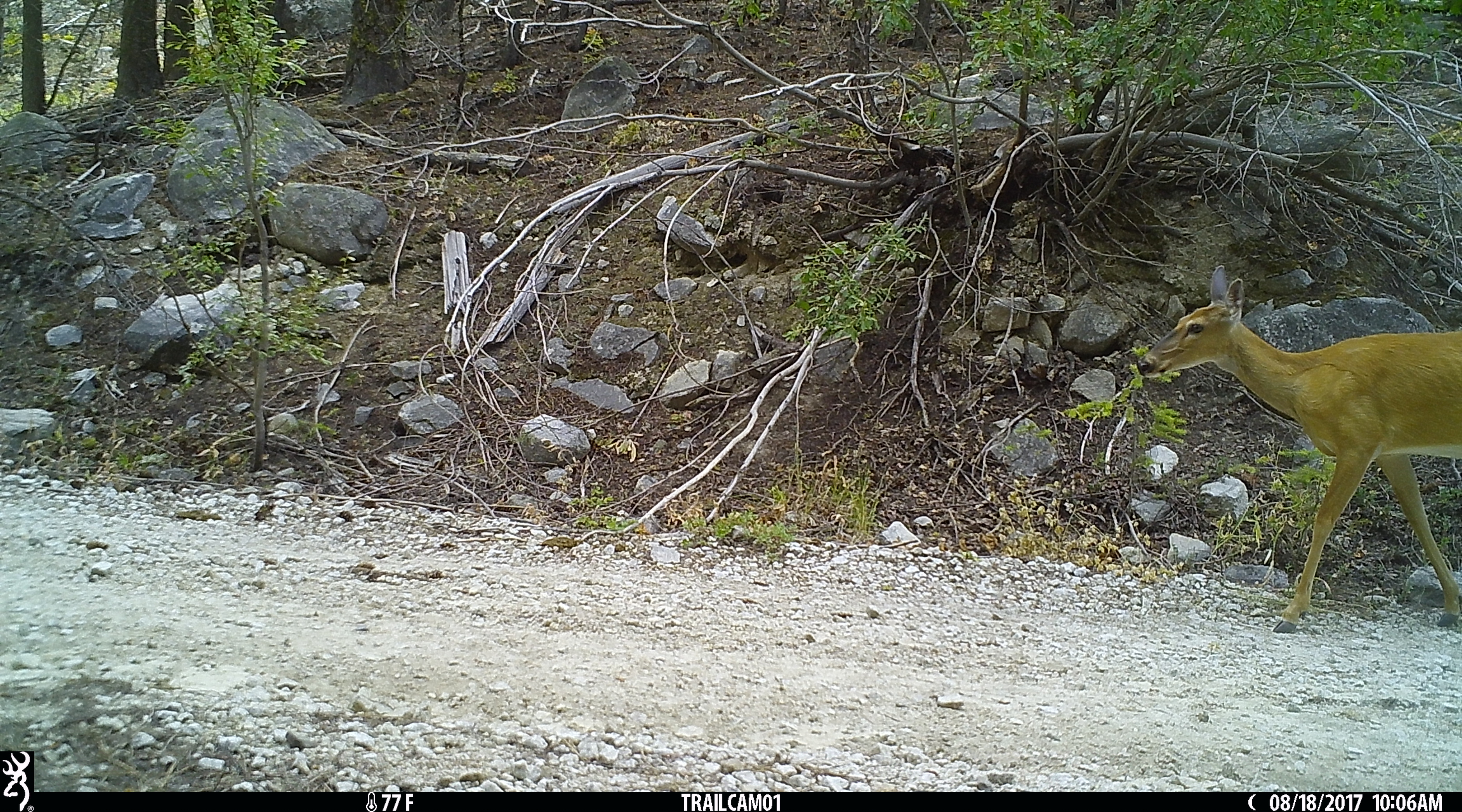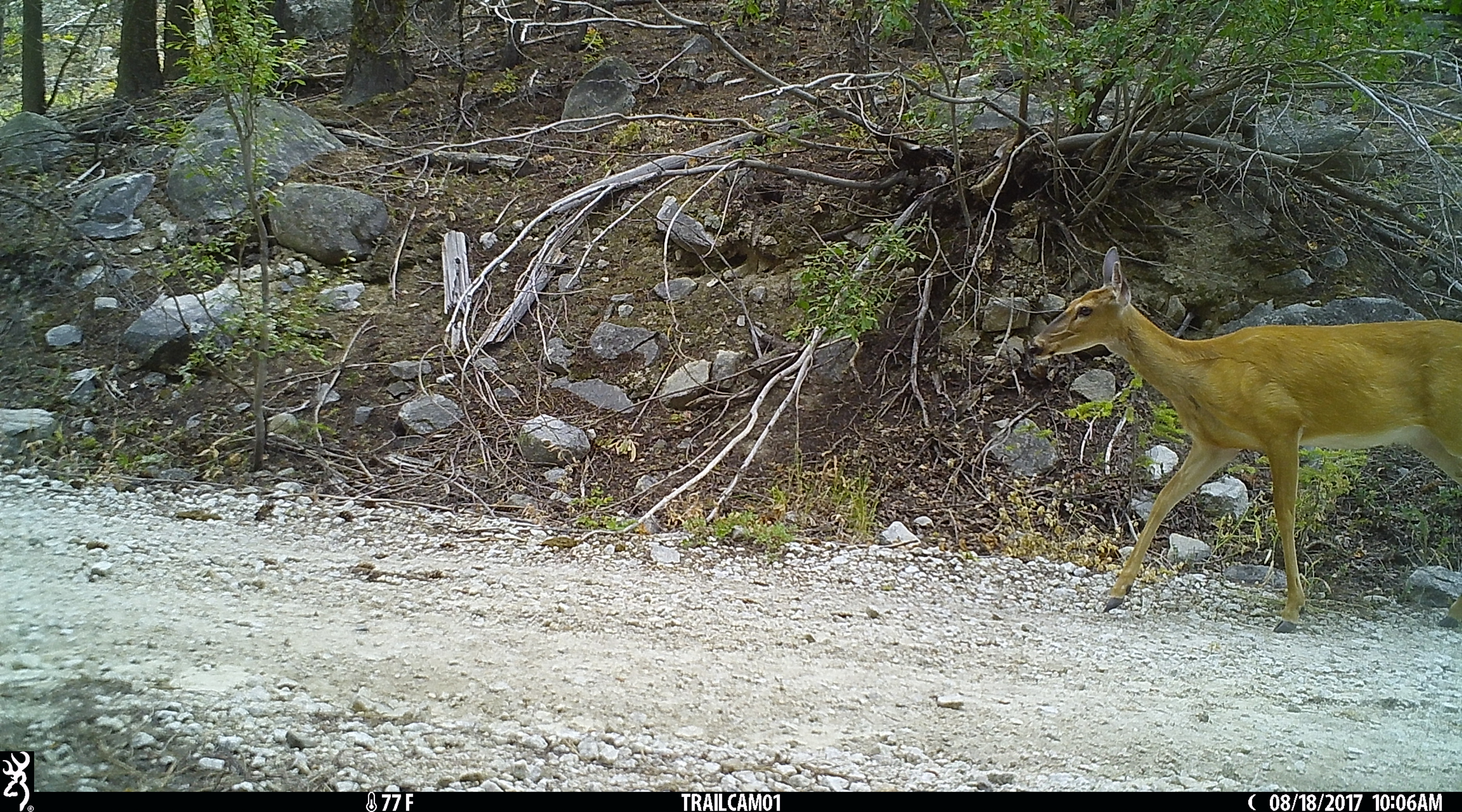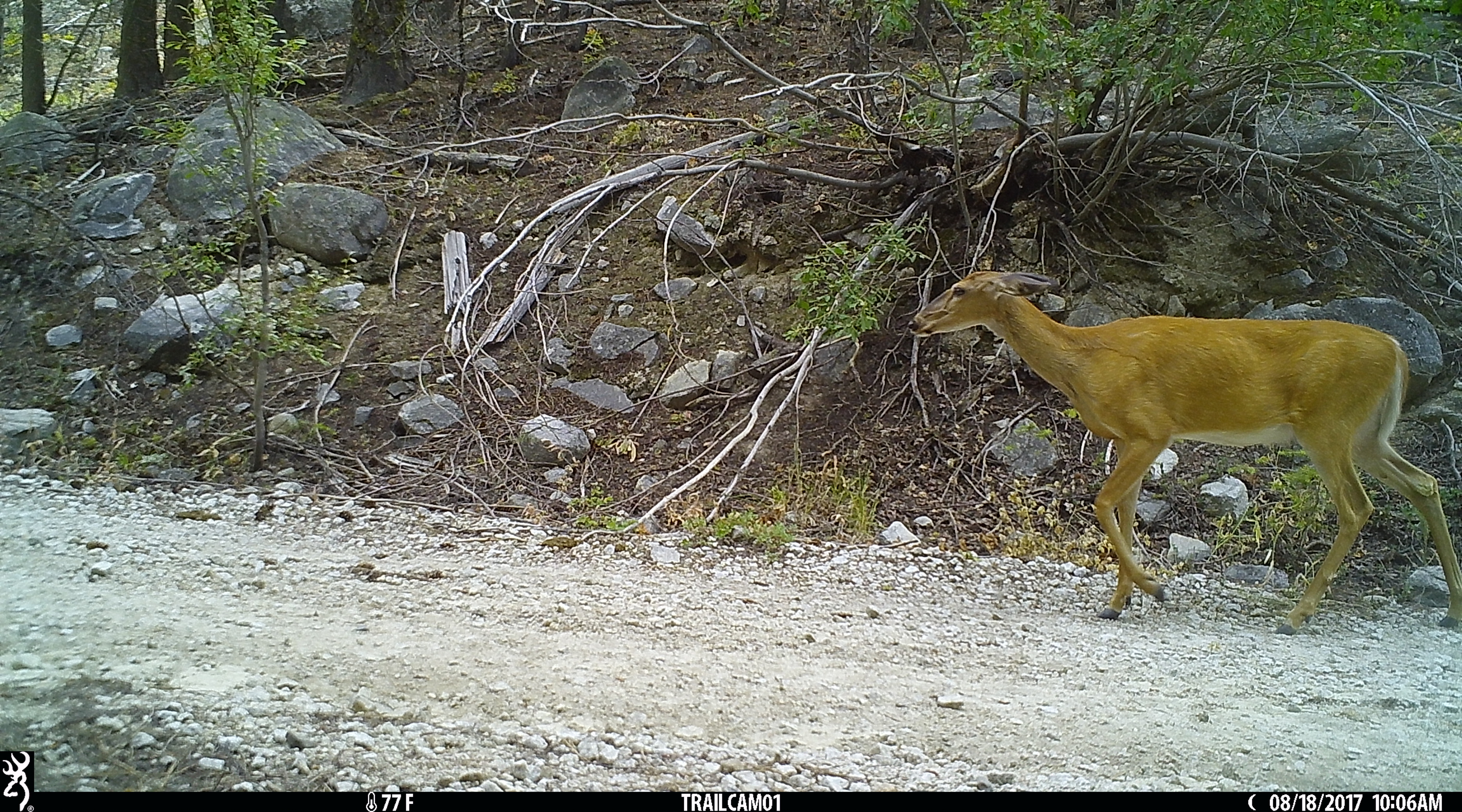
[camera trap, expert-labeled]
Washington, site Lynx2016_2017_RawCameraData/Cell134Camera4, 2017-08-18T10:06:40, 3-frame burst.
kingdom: Animalia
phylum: Chordata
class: Mammalia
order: Artiodactyla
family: Cervidae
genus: Odocoileus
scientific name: Odocoileus virginianus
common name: white-tailed deer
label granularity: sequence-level